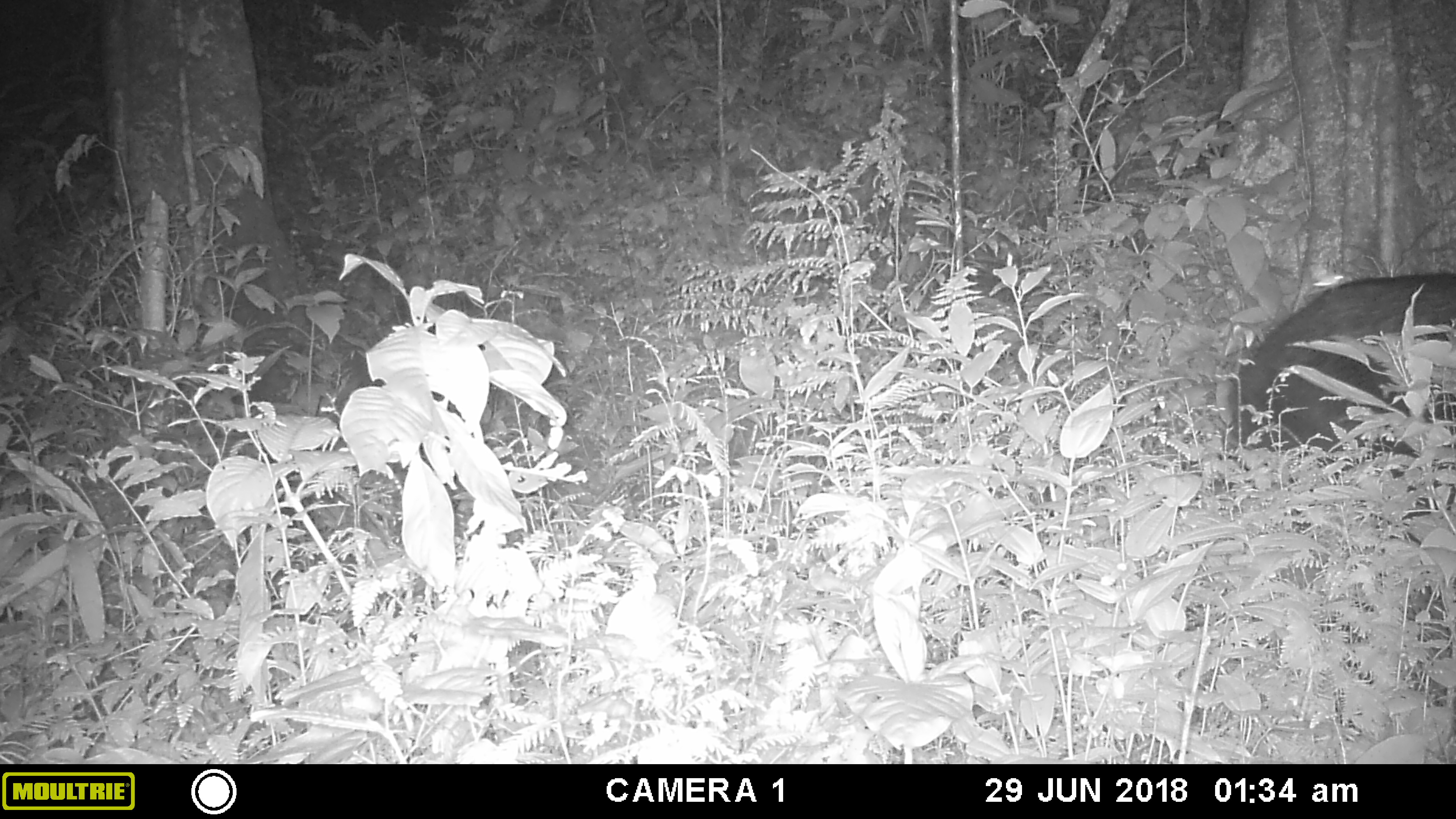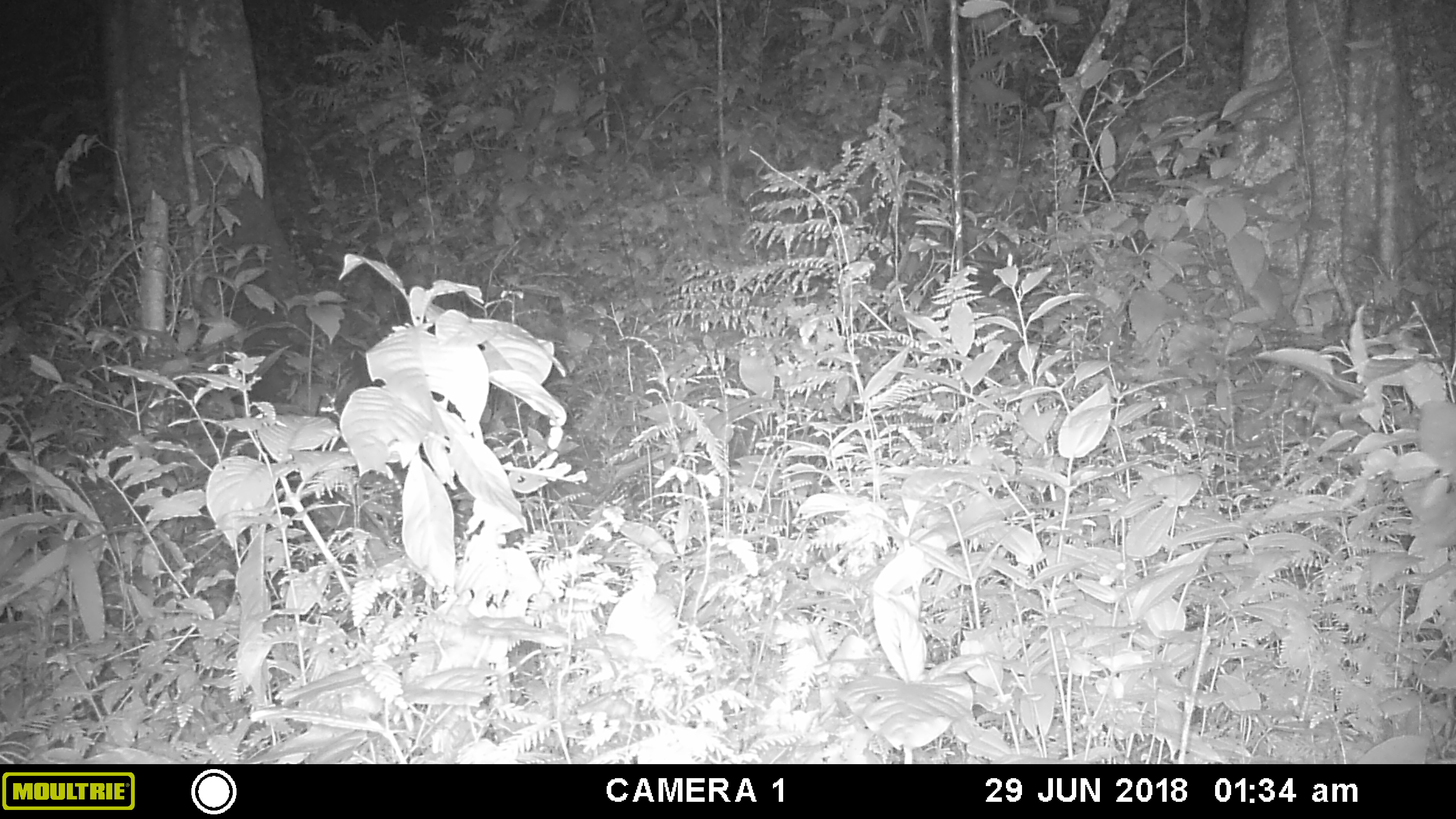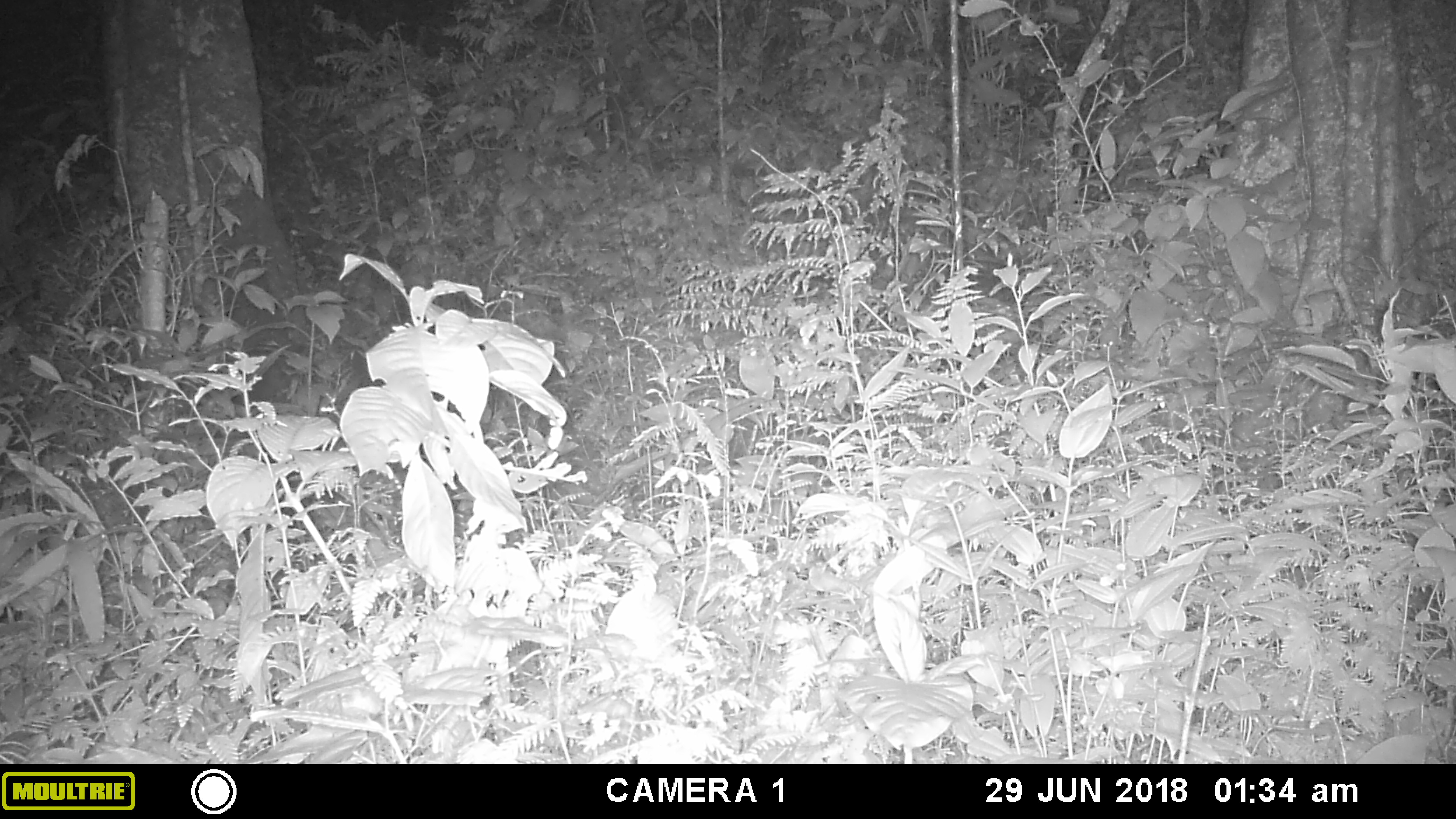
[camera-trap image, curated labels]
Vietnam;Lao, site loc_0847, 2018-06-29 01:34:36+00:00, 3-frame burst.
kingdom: Animalia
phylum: Chordata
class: Mammalia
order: Artiodactyla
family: Bovidae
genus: Capricornis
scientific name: Capricornis sumatraensis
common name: chinese serow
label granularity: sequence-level